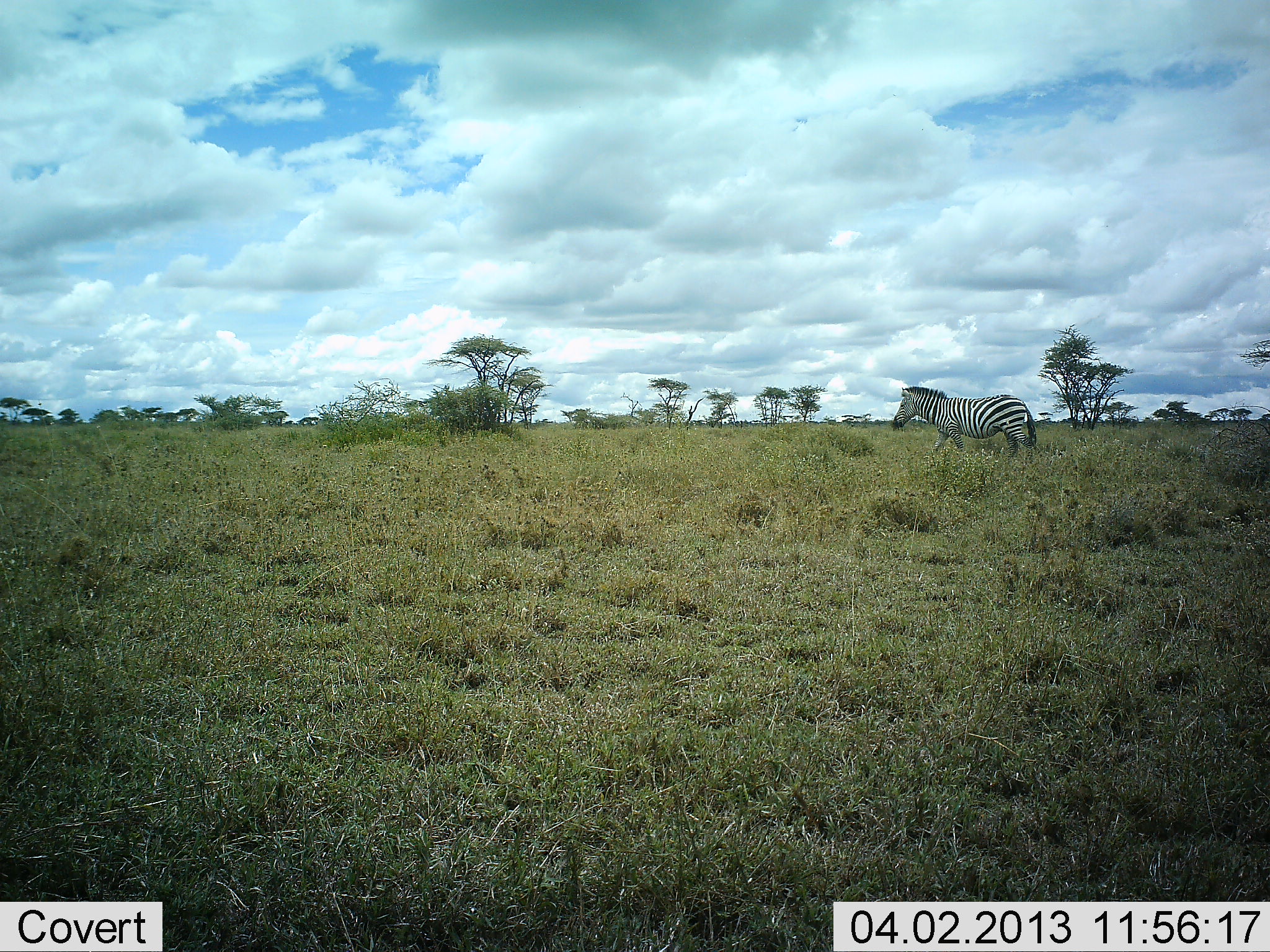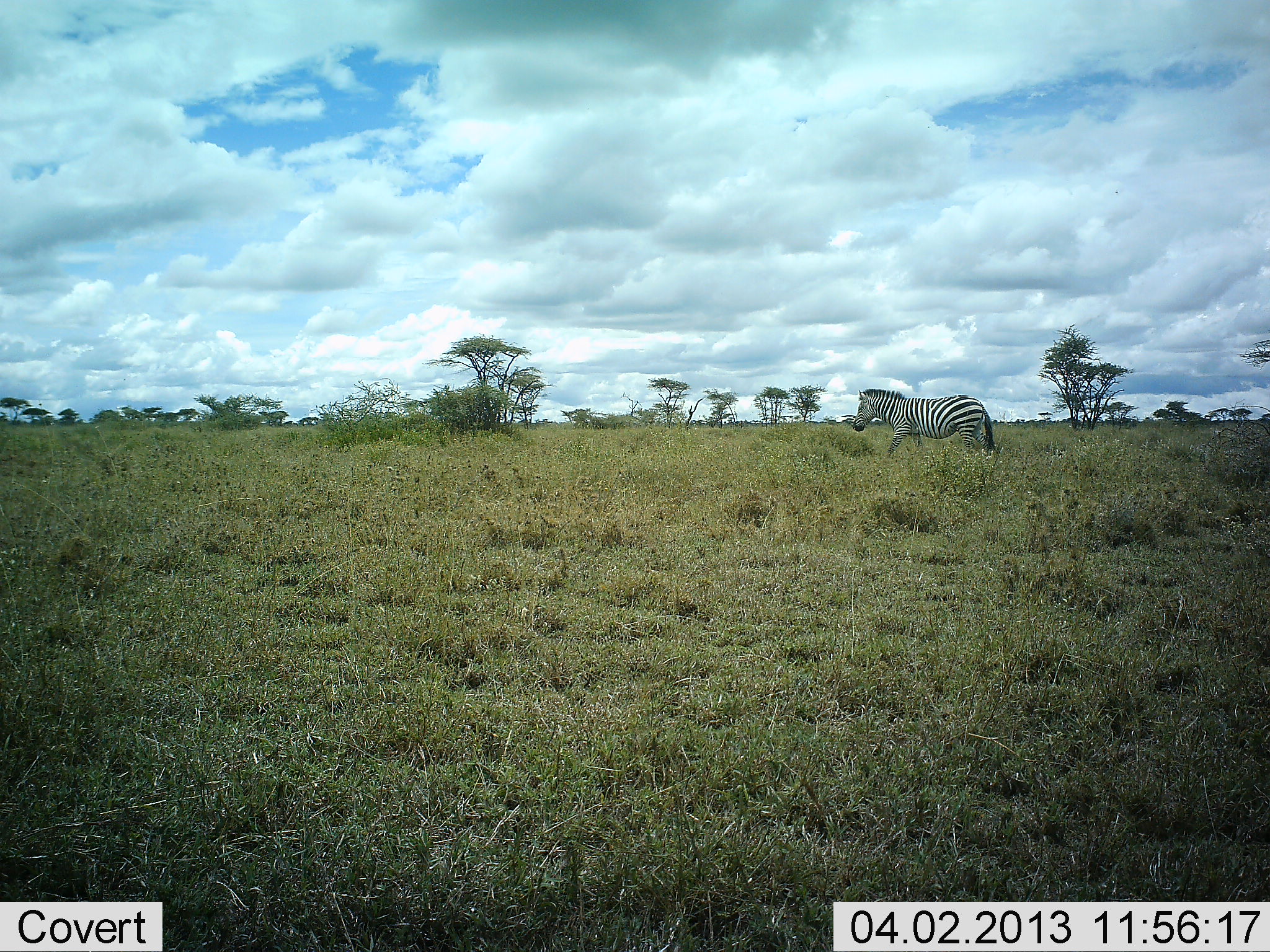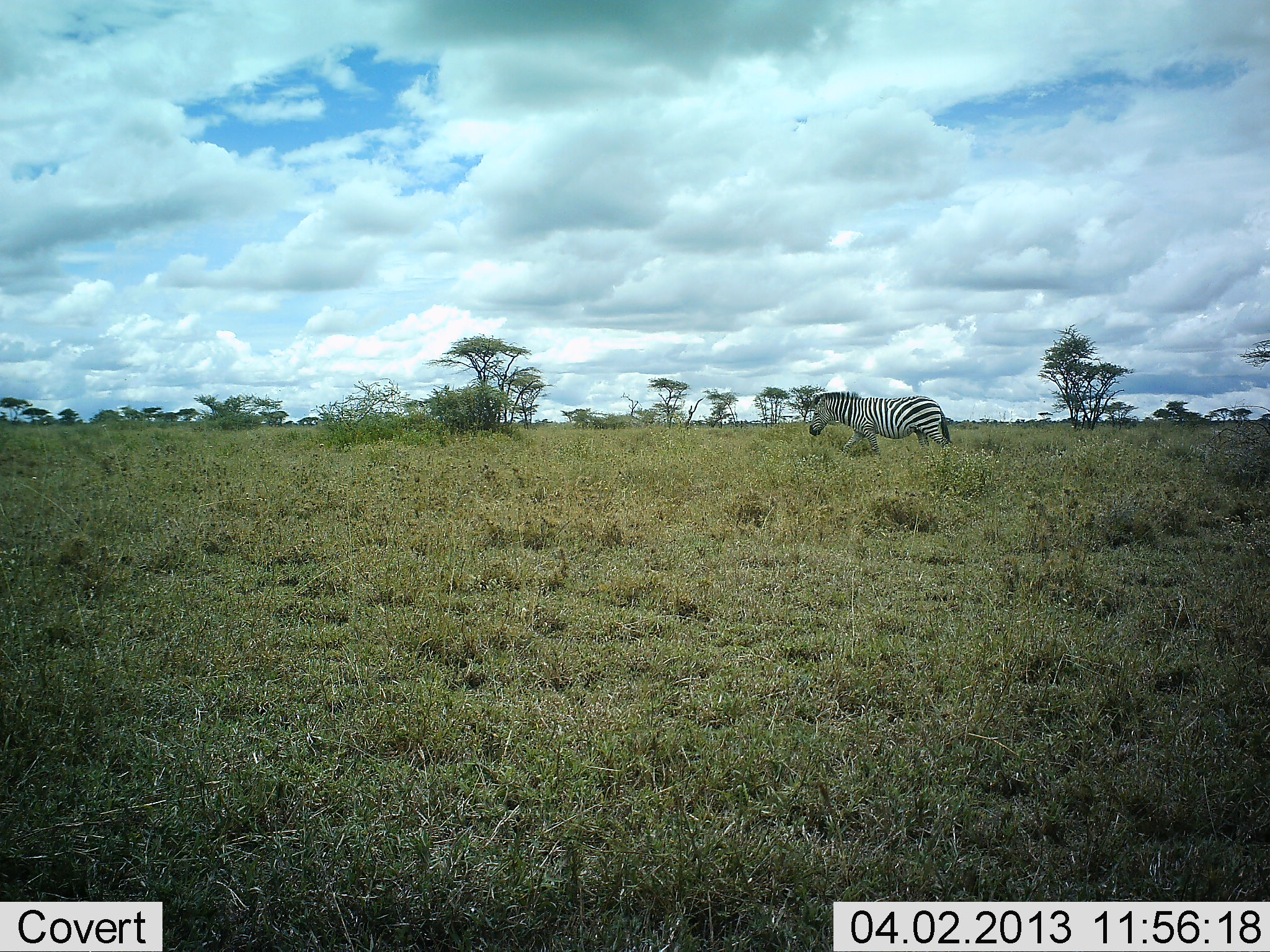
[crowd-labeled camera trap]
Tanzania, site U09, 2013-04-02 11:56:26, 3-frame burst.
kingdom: Animalia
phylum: Chordata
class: Mammalia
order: Perissodactyla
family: Equidae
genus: Equus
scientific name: Equus quagga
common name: plains zebra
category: zebra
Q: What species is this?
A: Zebra (plains zebra) (Equus quagga).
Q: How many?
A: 1.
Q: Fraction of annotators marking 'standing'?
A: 4%.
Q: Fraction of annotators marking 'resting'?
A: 0%.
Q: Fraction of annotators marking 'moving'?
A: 96%.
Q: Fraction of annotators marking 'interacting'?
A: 0%.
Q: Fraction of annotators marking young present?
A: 0%.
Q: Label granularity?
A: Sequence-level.